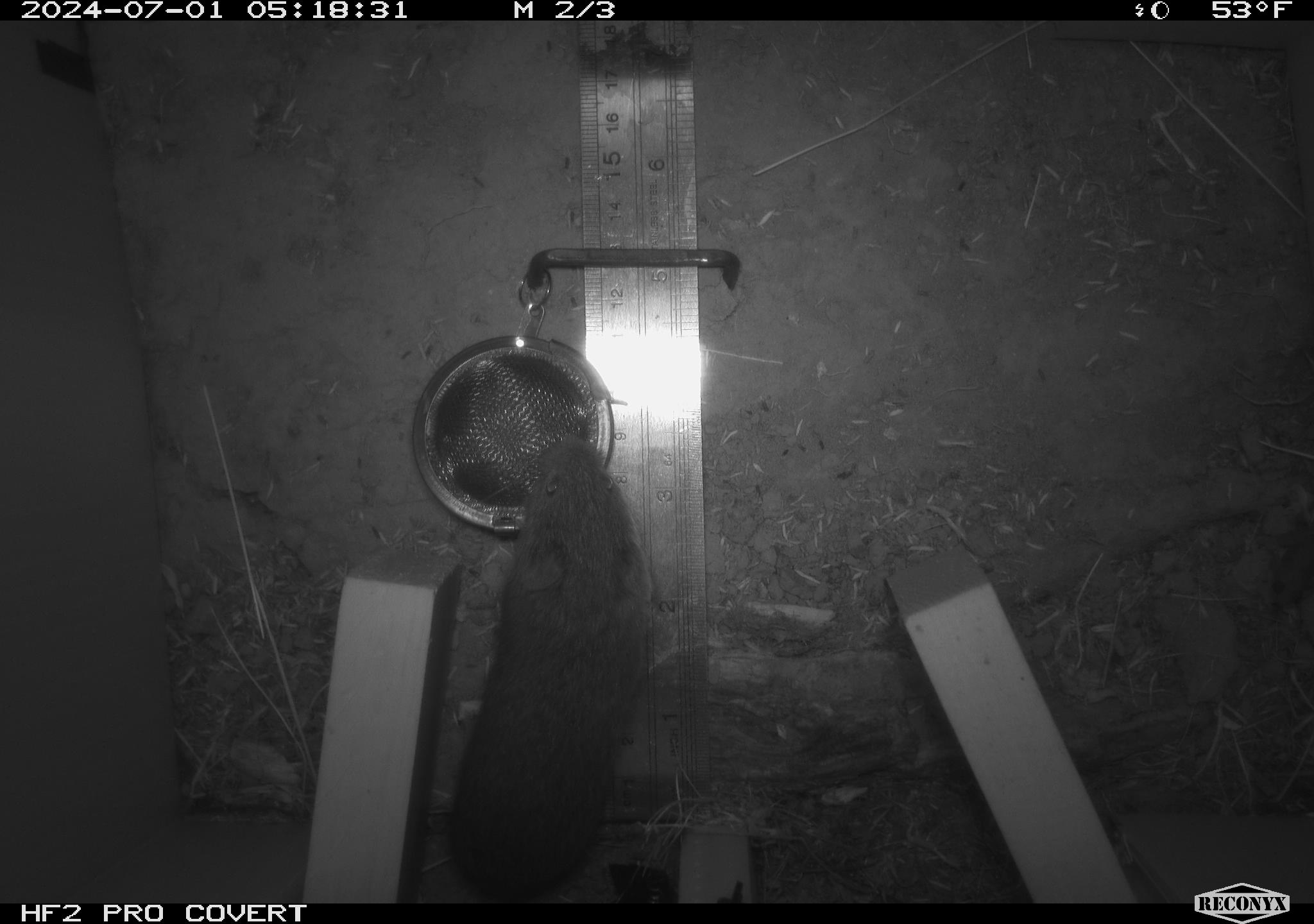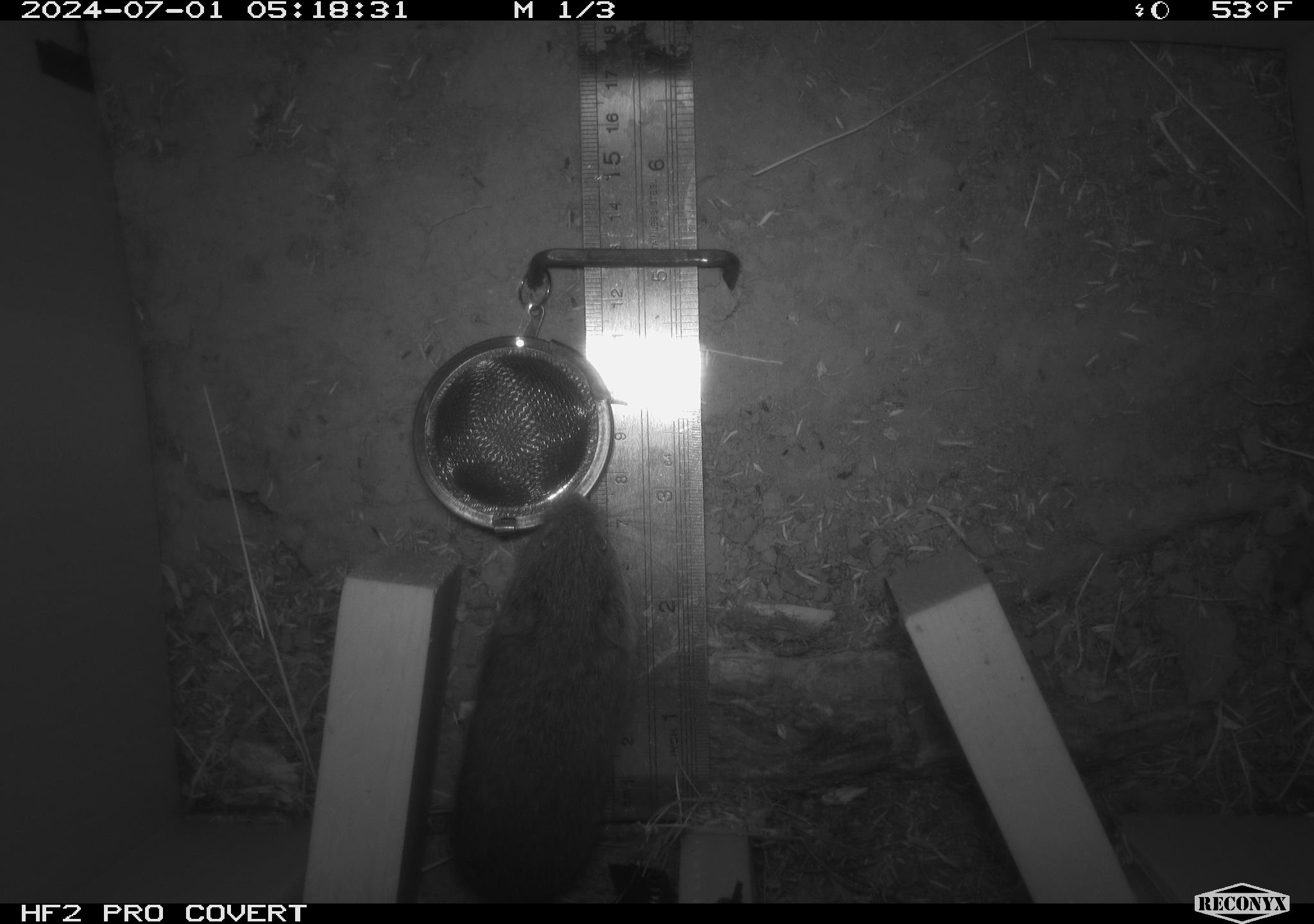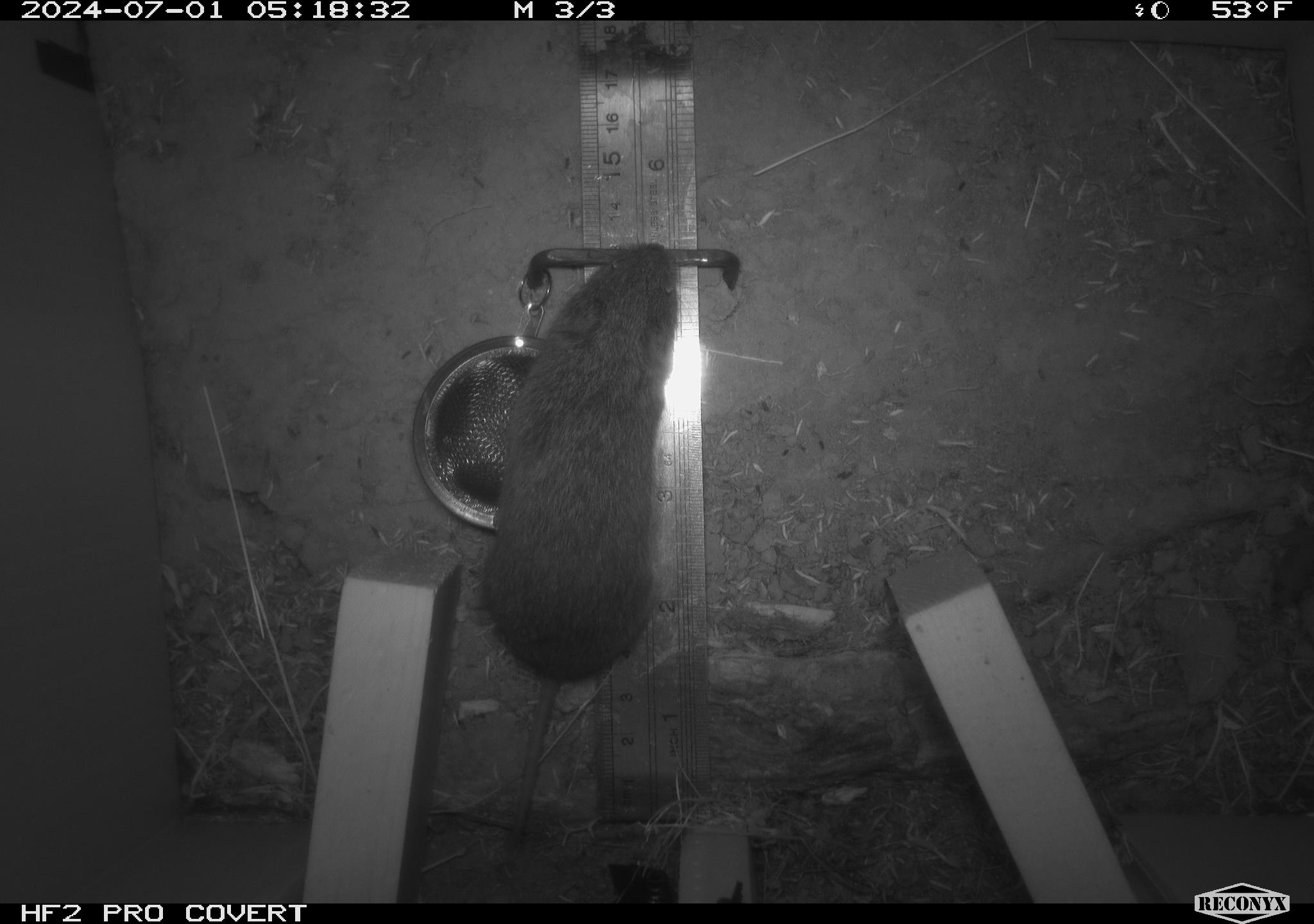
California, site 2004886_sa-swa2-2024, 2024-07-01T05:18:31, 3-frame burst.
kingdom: Animalia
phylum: Chordata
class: Mammalia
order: Rodentia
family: Cricetidae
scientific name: Arvicolinae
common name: voles, lemmings, and muskrats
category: arvicolinae subfamily